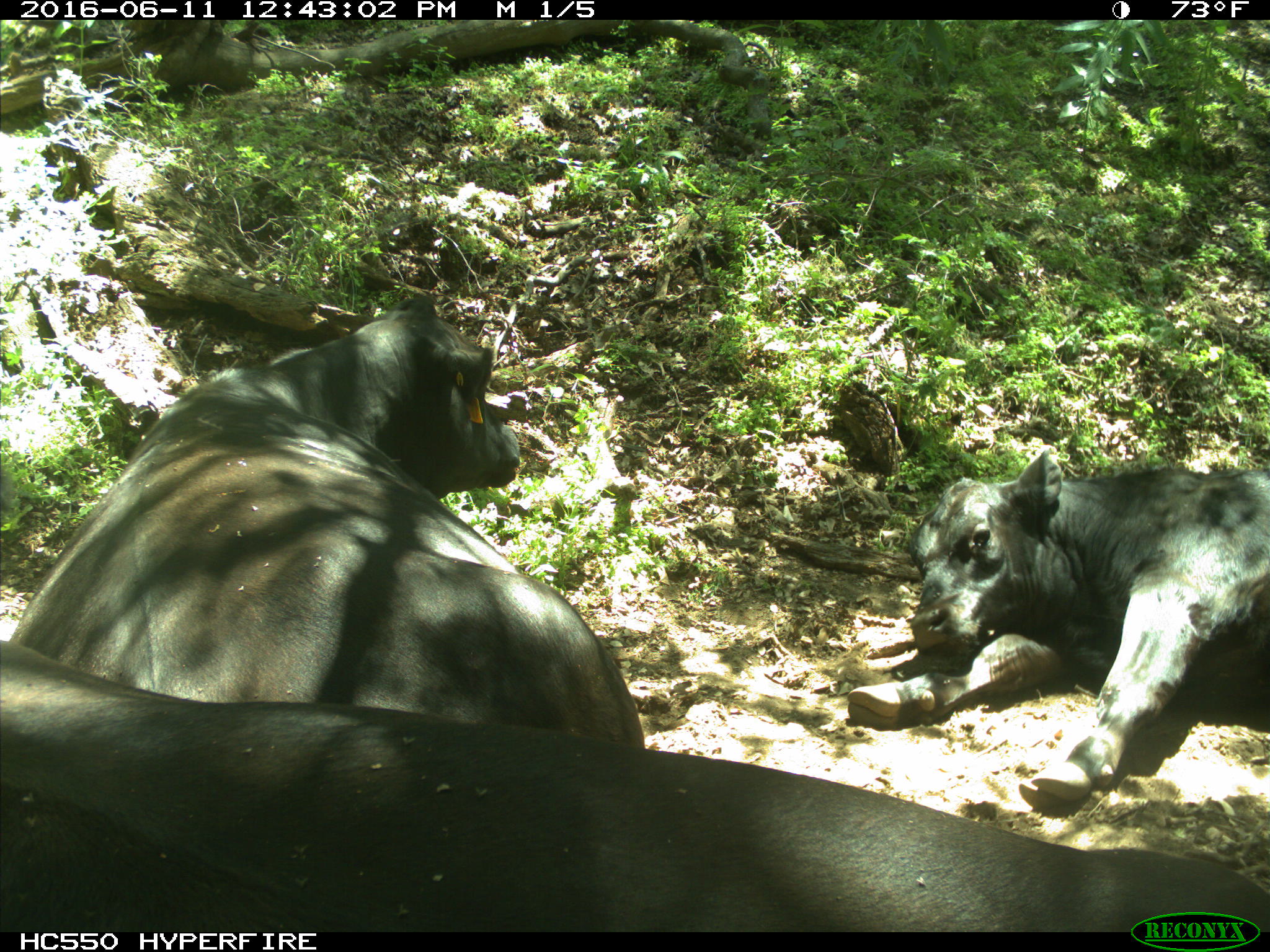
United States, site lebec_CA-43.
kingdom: Animalia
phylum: Chordata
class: Mammalia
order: Artiodactyla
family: Bovidae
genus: Bos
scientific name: Bos taurus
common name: domestic cow